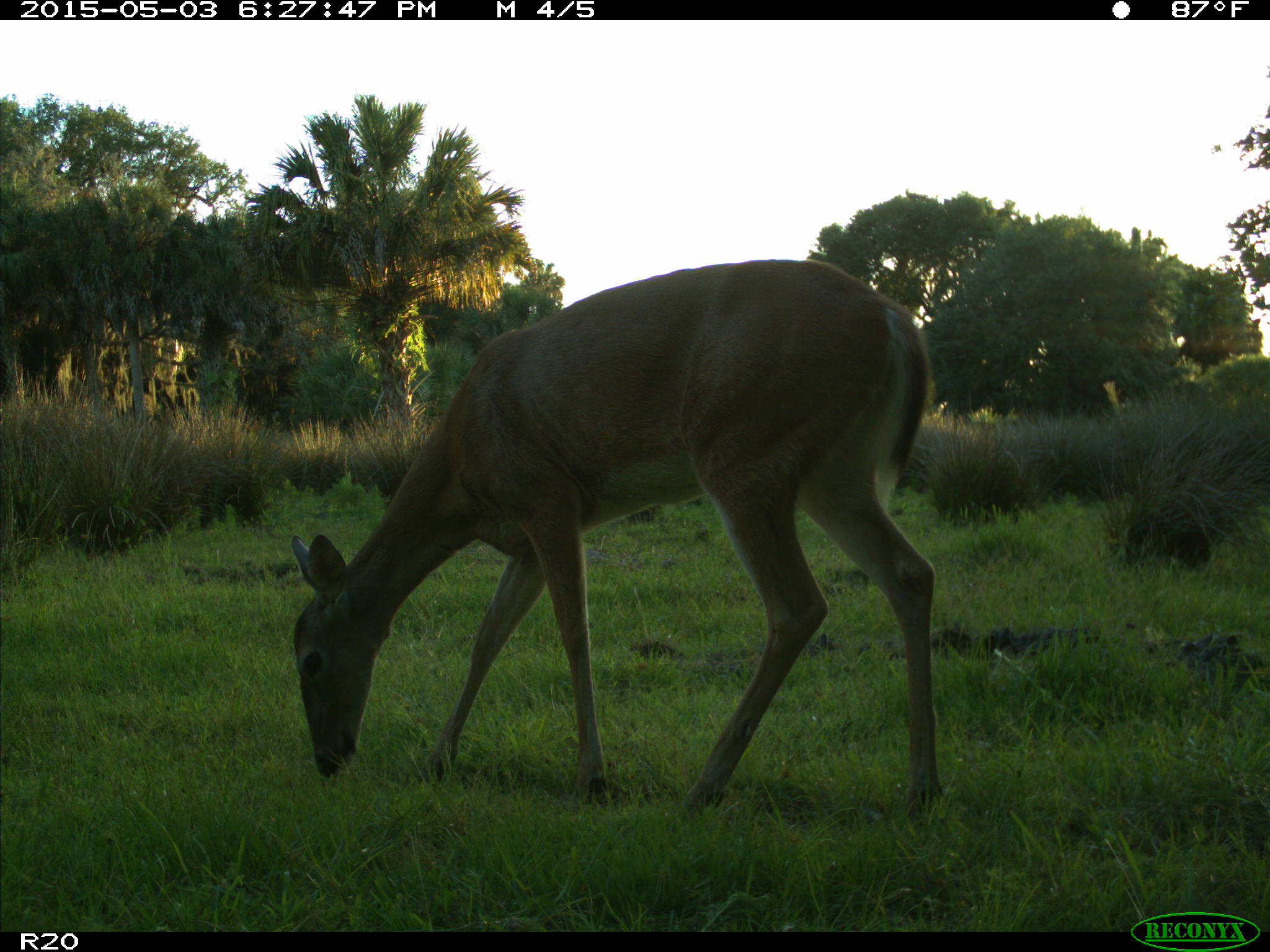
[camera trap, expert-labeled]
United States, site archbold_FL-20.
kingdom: Animalia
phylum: Chordata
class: Mammalia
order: Artiodactyla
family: Cervidae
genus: Odocoileus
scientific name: Odocoileus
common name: deer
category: unidentified deer